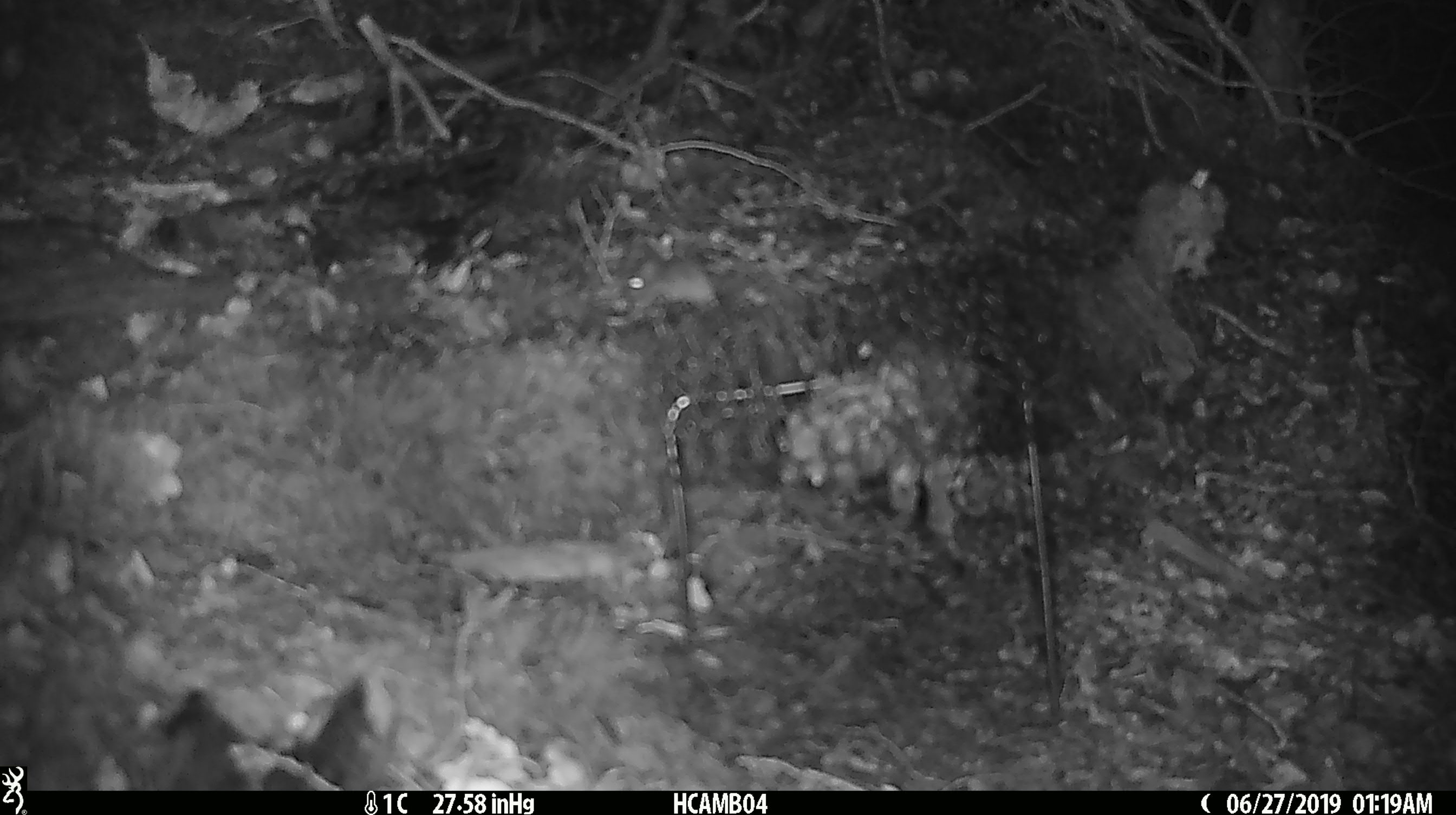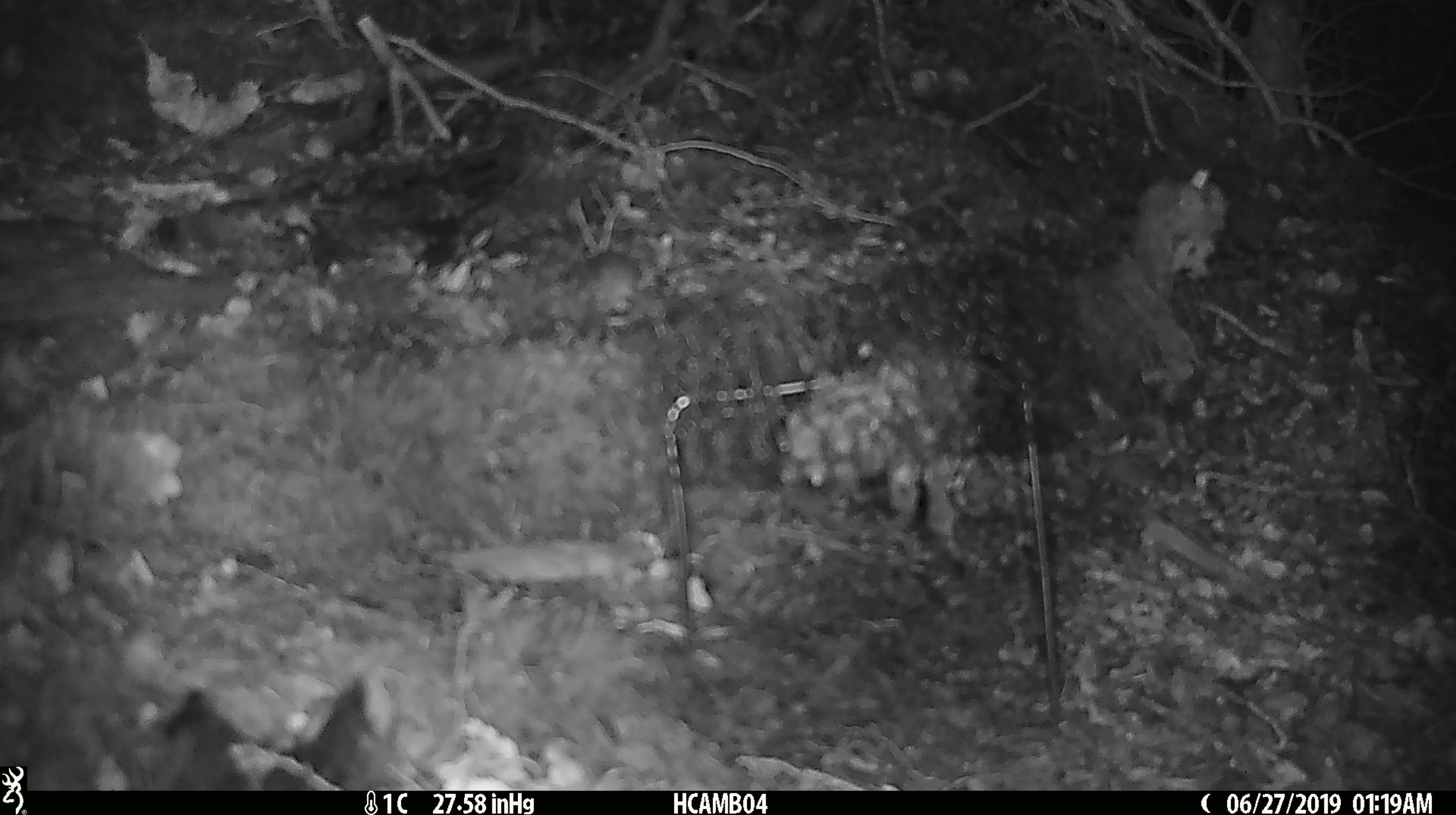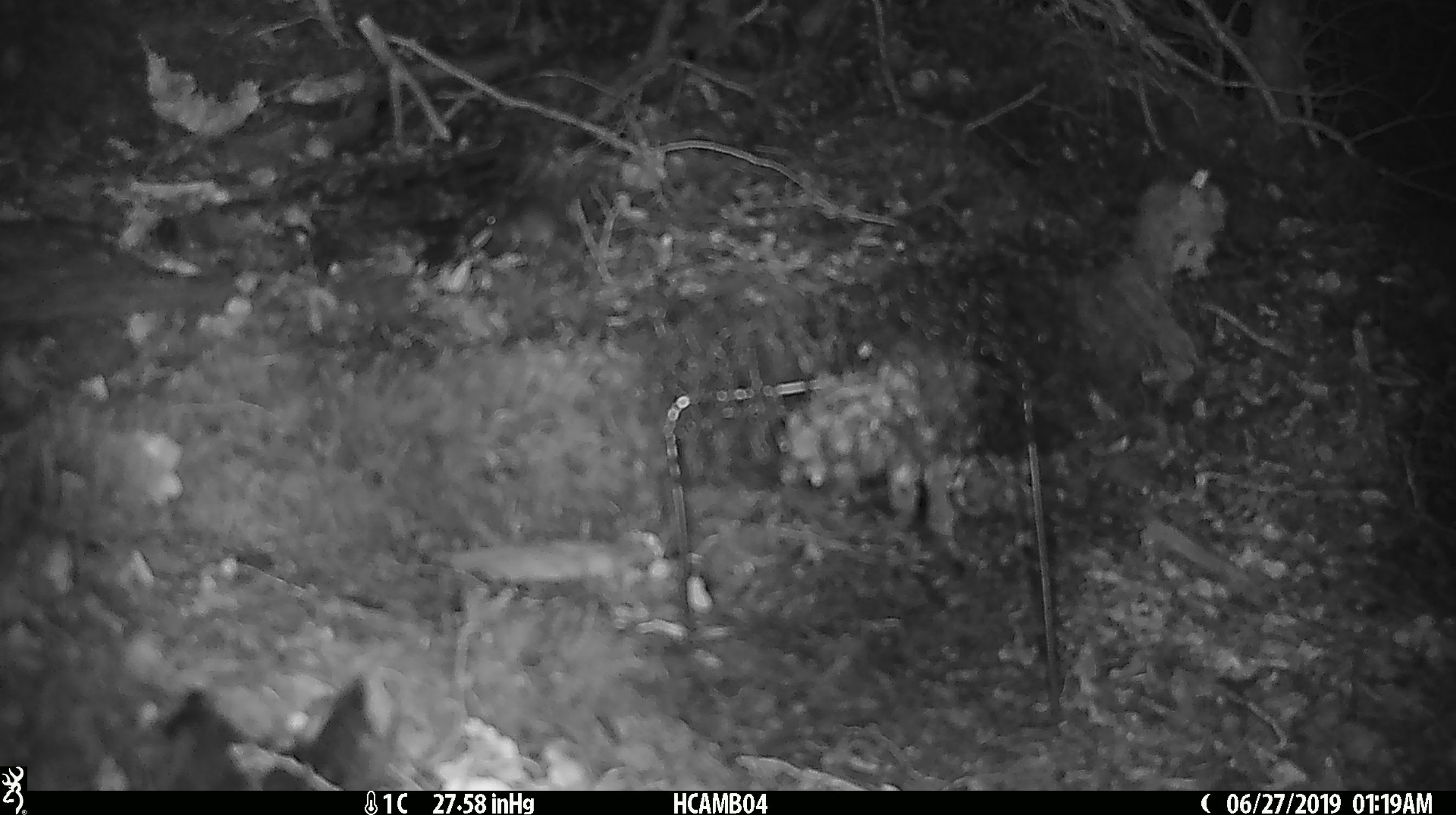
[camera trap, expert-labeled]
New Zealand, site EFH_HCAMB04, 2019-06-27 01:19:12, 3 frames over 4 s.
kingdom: Animalia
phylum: Chordata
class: Mammalia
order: Rodentia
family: Muridae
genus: Mus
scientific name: Mus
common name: mouse